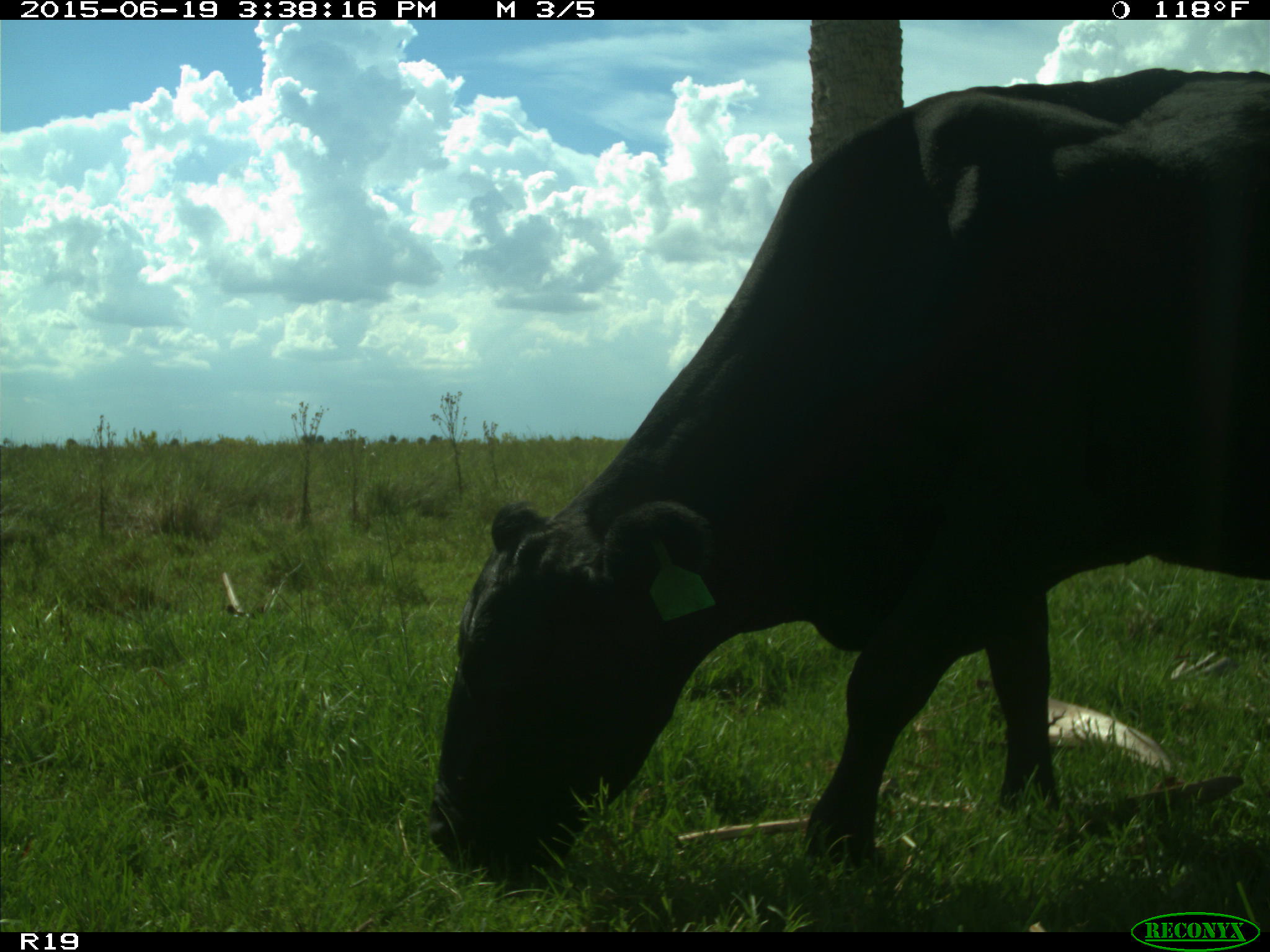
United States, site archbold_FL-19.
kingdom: Animalia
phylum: Chordata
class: Mammalia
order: Artiodactyla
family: Bovidae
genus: Bos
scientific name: Bos taurus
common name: domestic cow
Bos taurus (domestic cow).